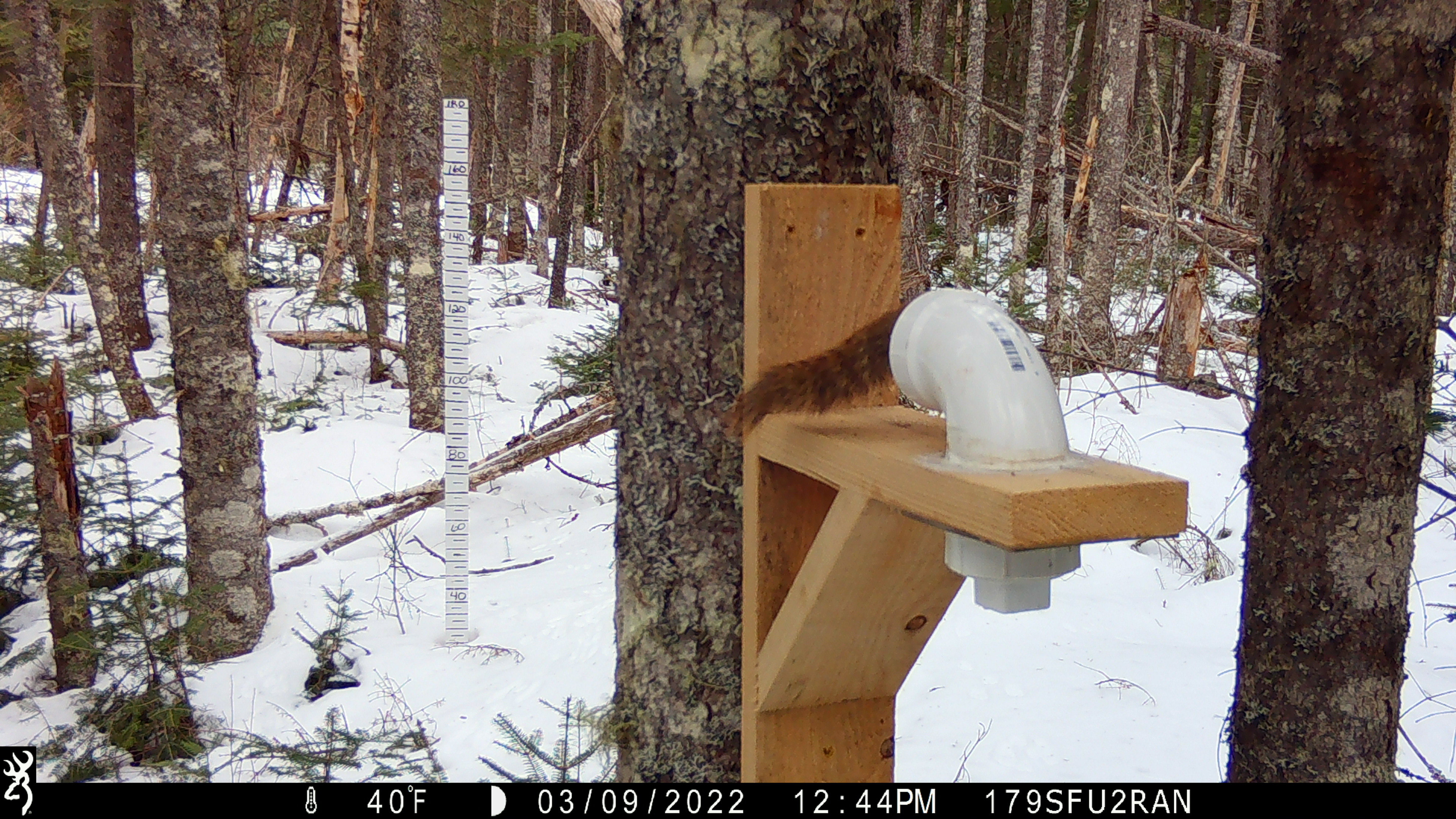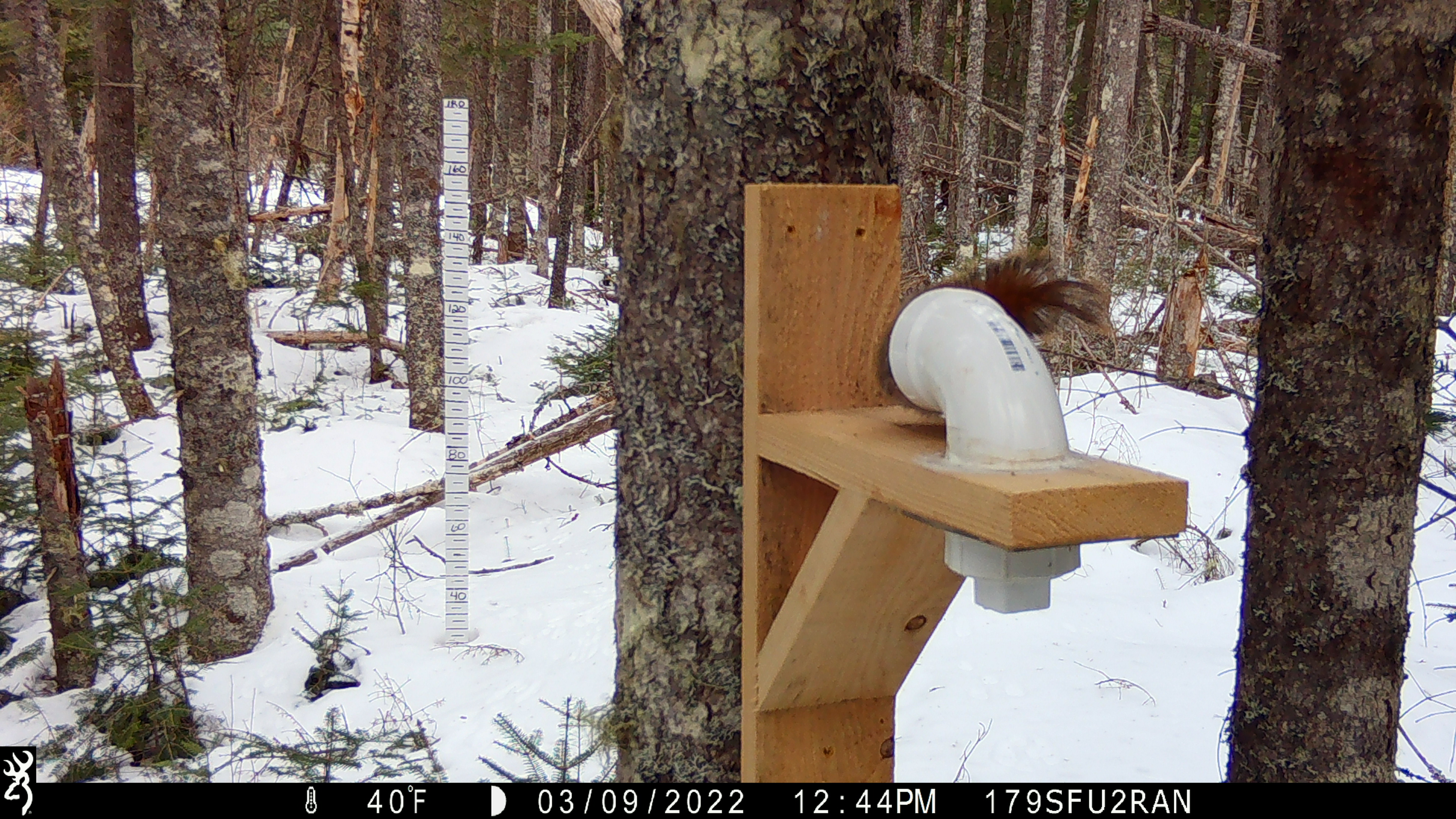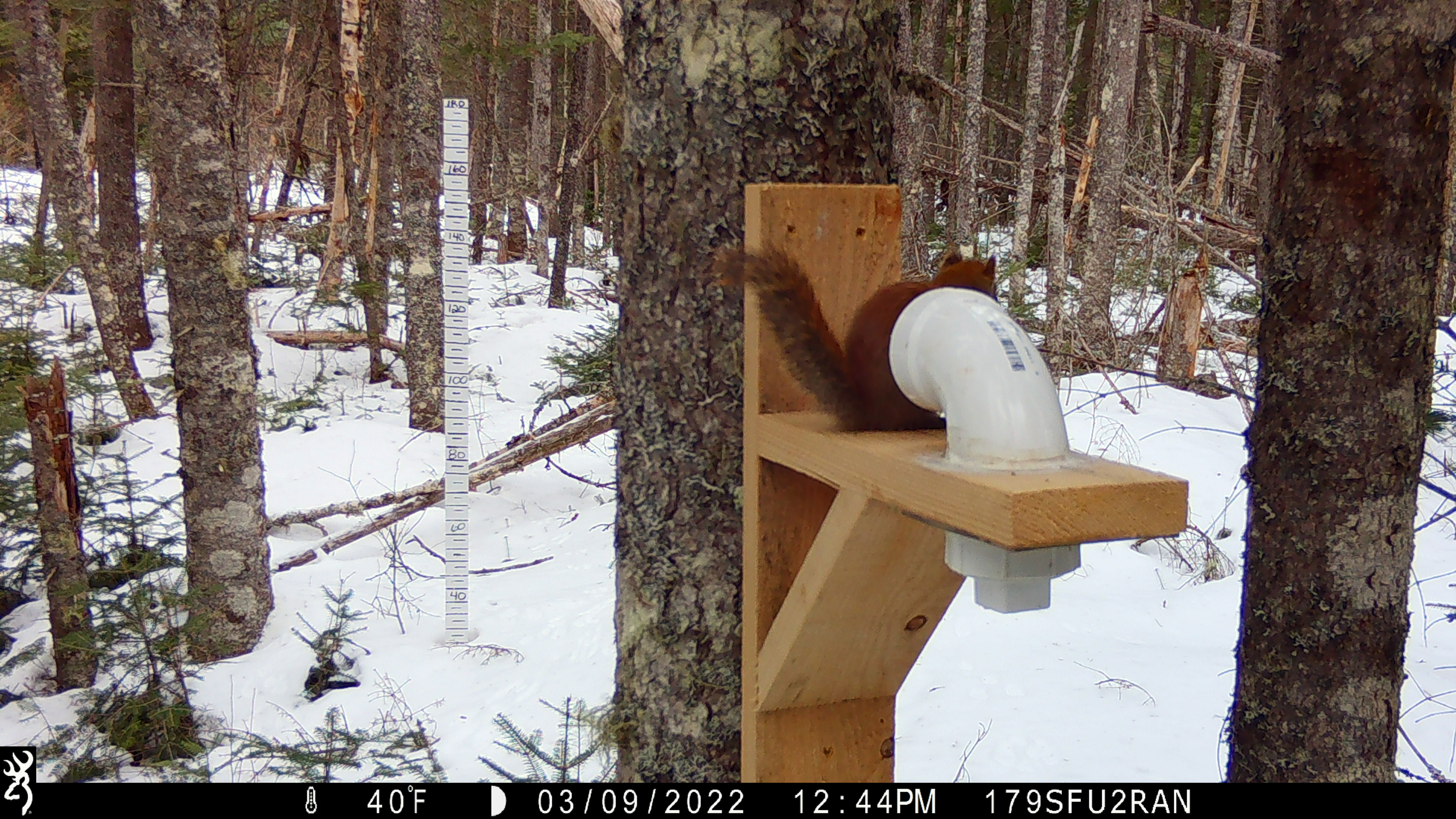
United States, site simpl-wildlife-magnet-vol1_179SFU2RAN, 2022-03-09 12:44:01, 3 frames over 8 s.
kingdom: Animalia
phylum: Chordata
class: Mammalia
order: Rodentia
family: Sciuridae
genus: Tamiasciurus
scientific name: Tamiasciurus hudsonicus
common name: red squirrel